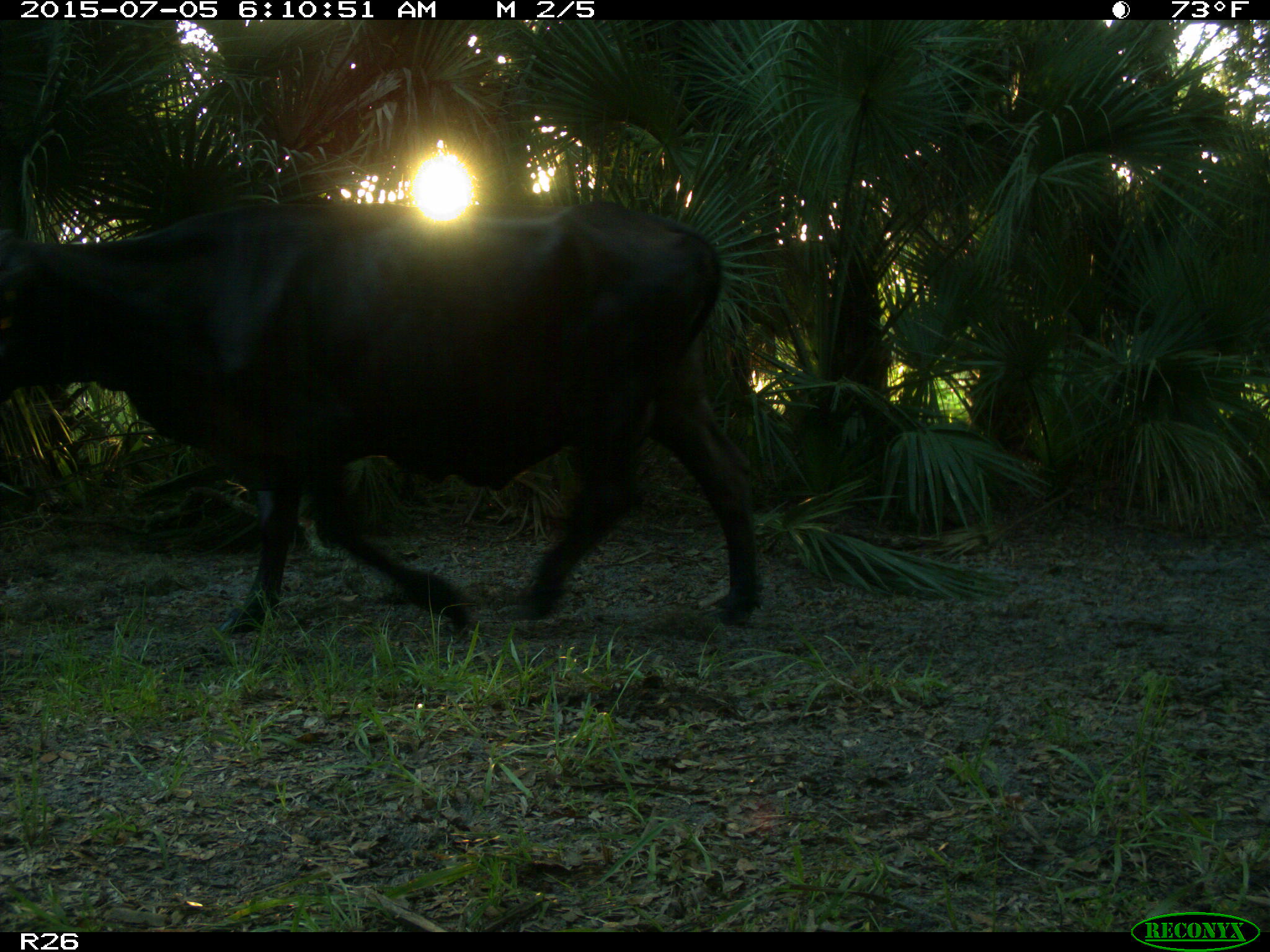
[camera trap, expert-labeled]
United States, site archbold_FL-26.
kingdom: Animalia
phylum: Chordata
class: Mammalia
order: Artiodactyla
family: Bovidae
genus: Bos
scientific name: Bos taurus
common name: domestic cow